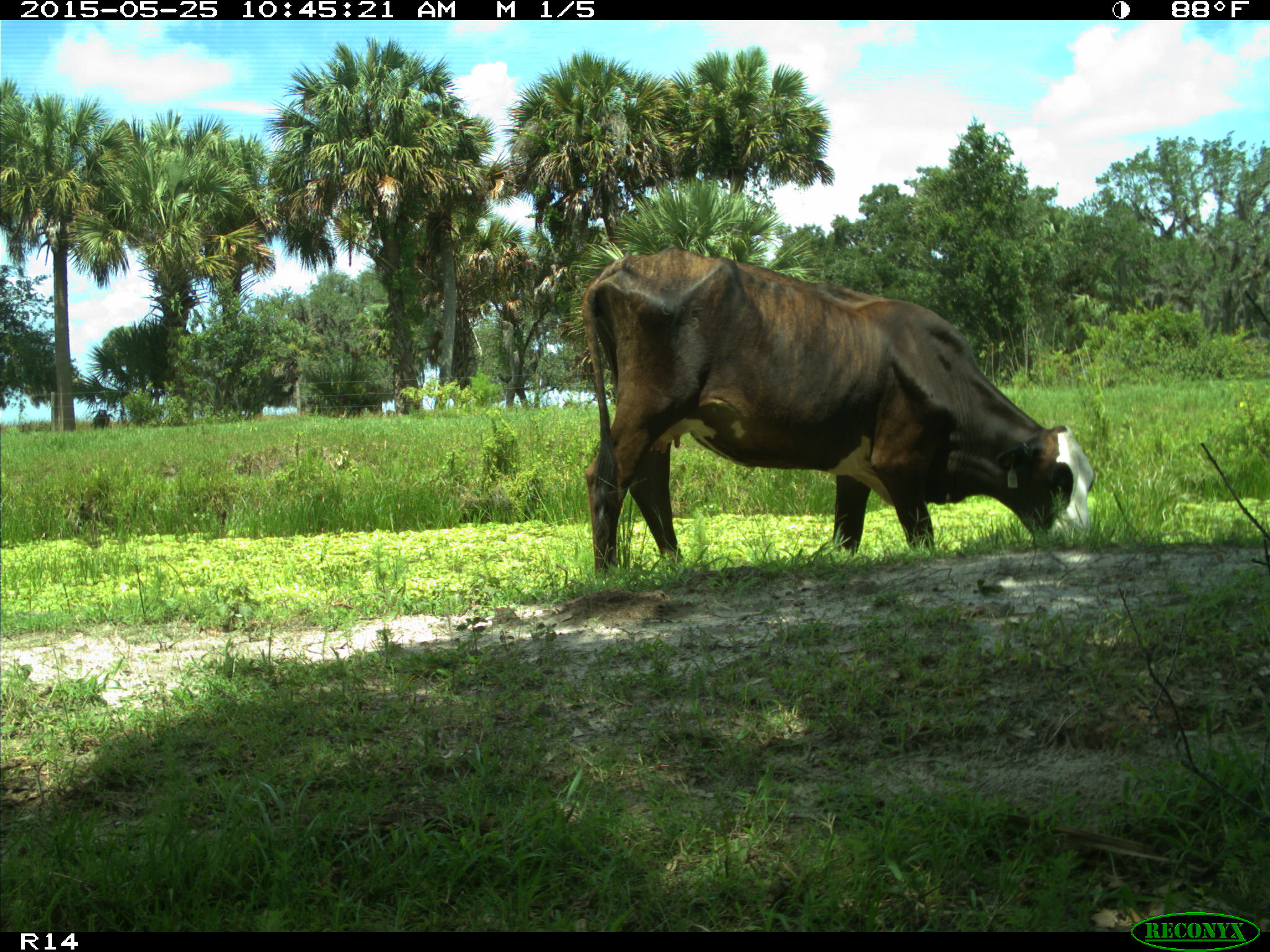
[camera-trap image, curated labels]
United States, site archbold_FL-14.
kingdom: Animalia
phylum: Chordata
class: Mammalia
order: Artiodactyla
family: Bovidae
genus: Bos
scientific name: Bos taurus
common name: domestic cow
Bos taurus (domestic cow).